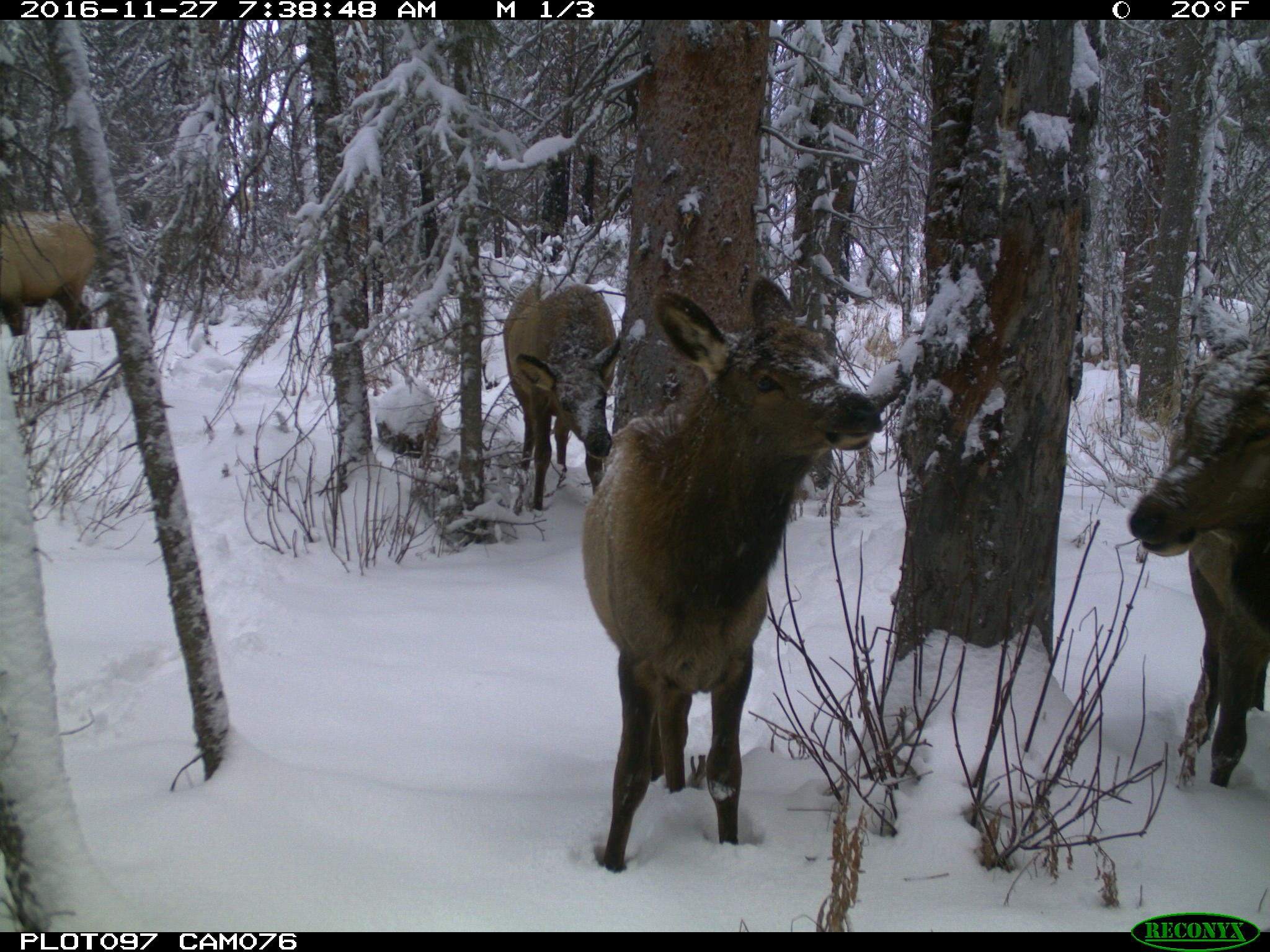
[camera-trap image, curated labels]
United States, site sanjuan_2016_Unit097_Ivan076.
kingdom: Animalia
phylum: Chordata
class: Mammalia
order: Artiodactyla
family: Cervidae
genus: Cervus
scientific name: Cervus elaphus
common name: red deer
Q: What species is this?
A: Cervus elaphus (red deer).